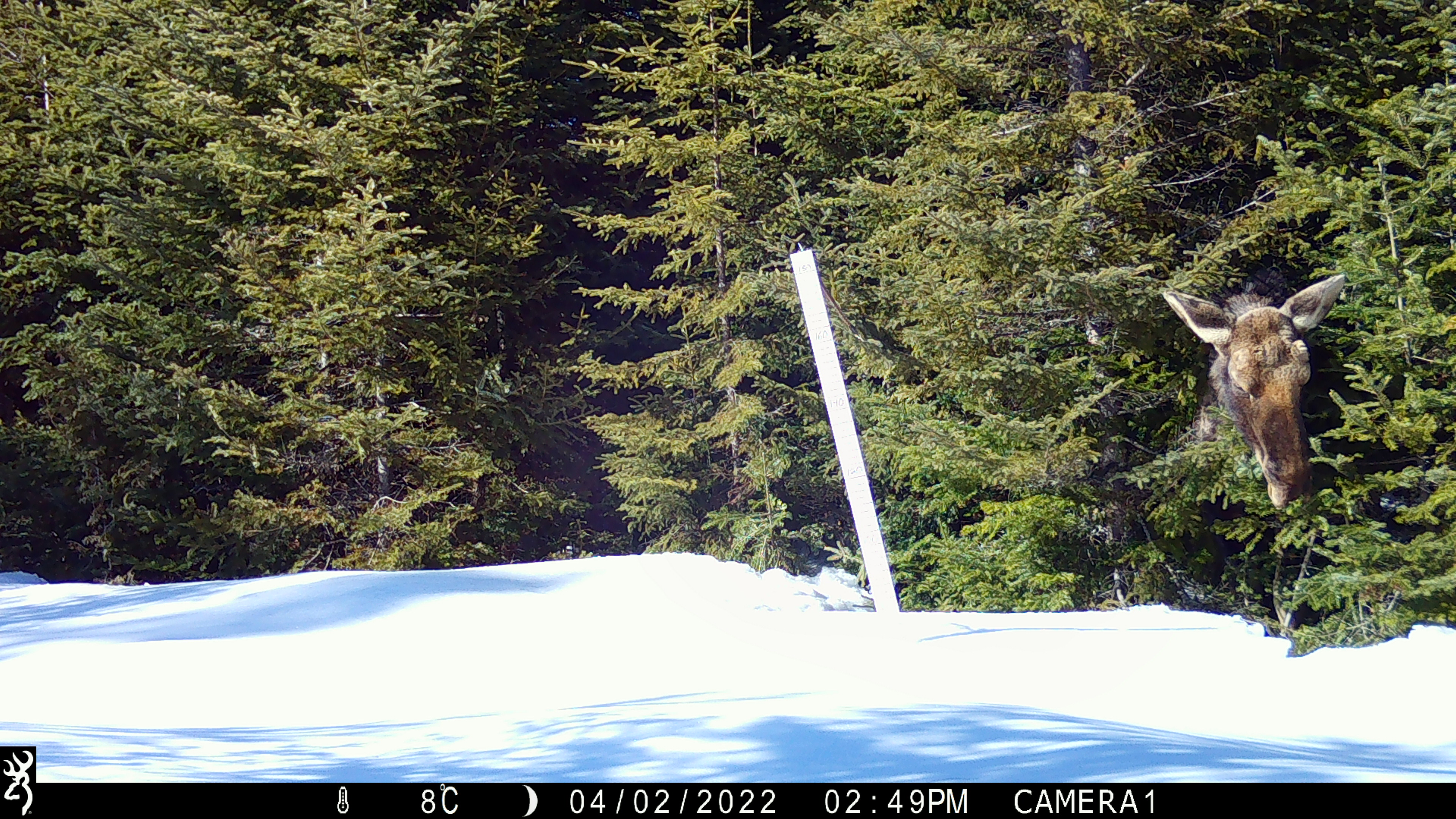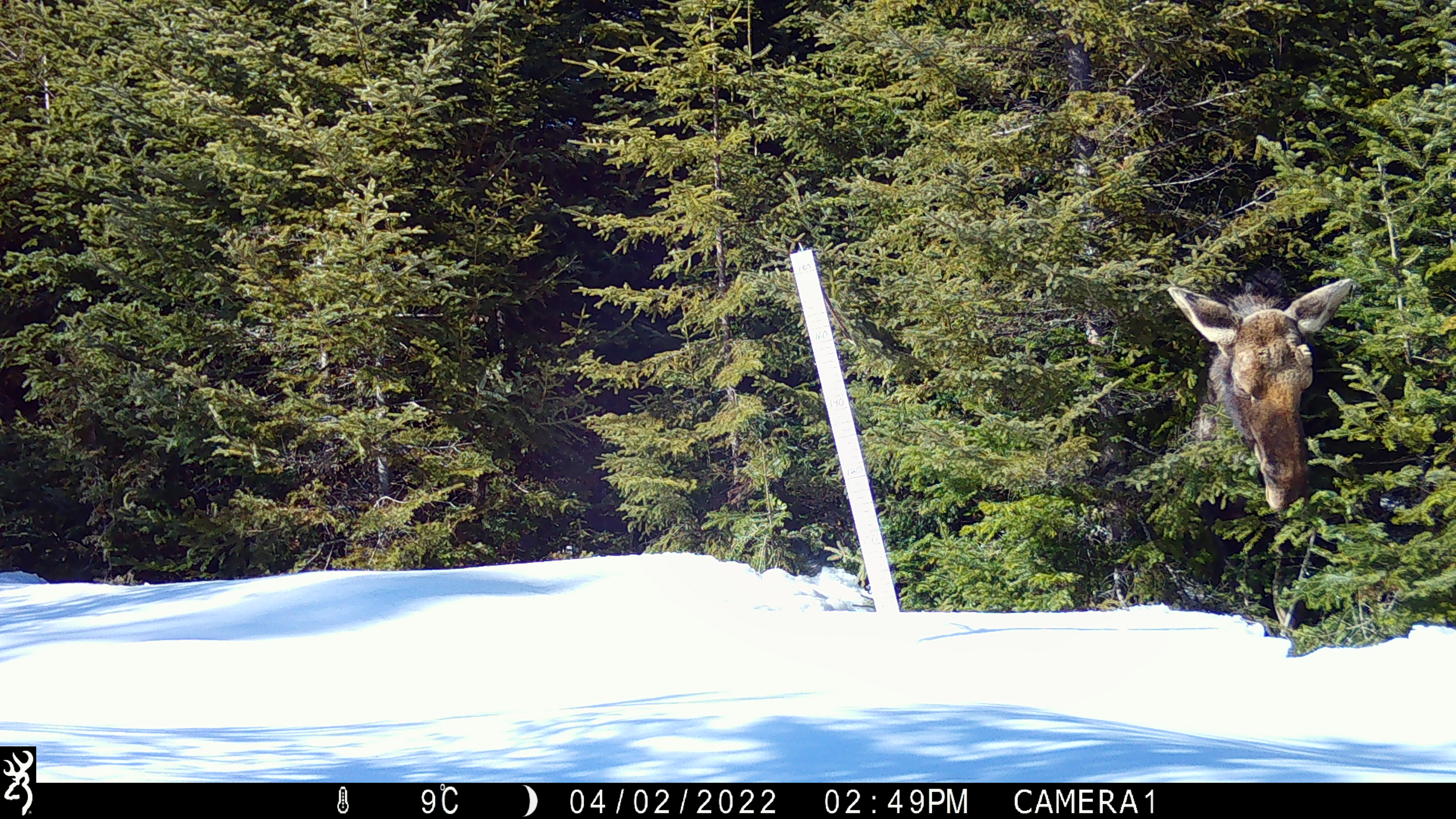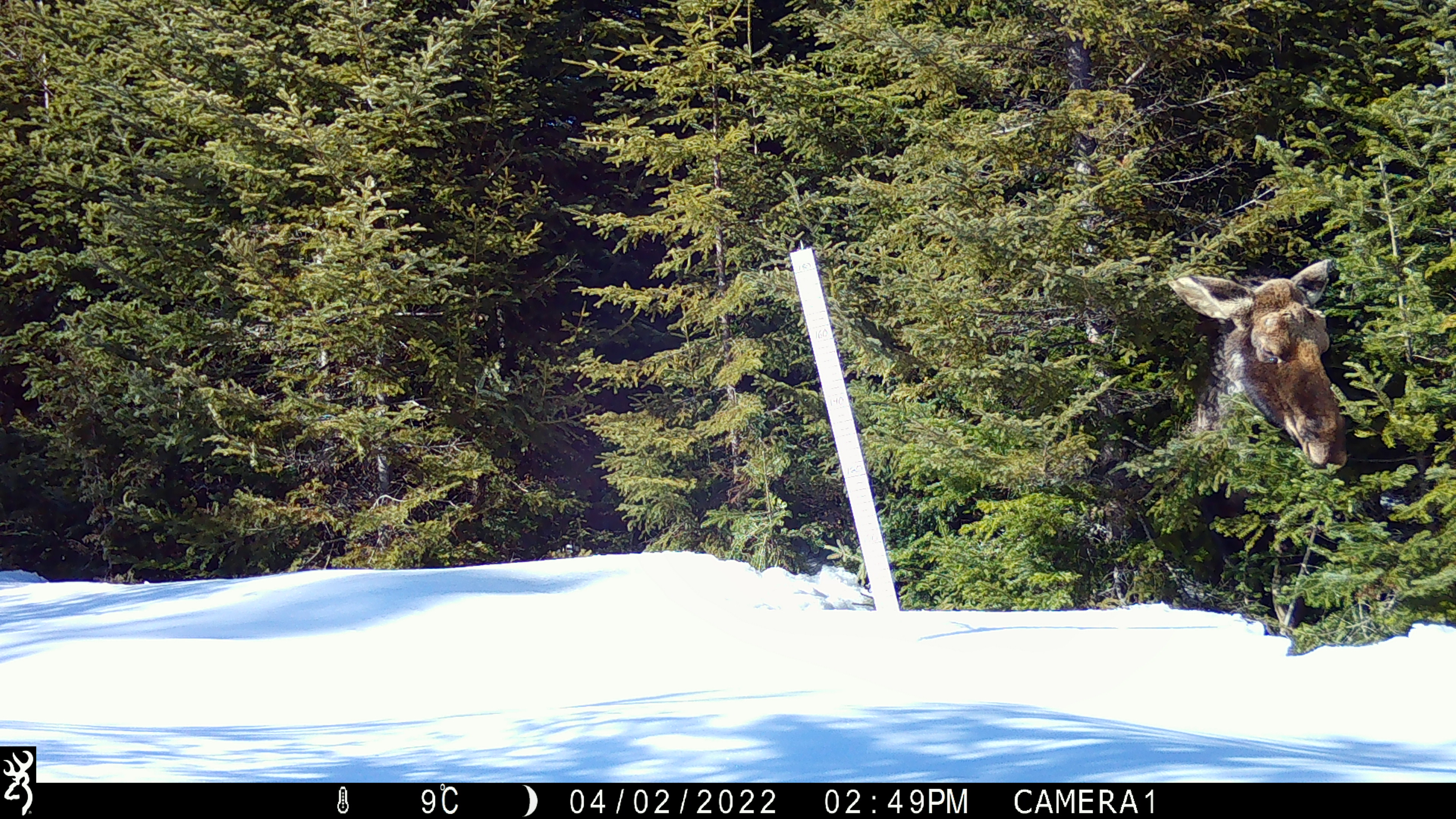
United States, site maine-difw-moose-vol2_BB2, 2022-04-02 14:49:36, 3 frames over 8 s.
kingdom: Animalia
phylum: Chordata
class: Mammalia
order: Artiodactyla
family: Cervidae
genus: Alces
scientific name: Alces alces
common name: moose